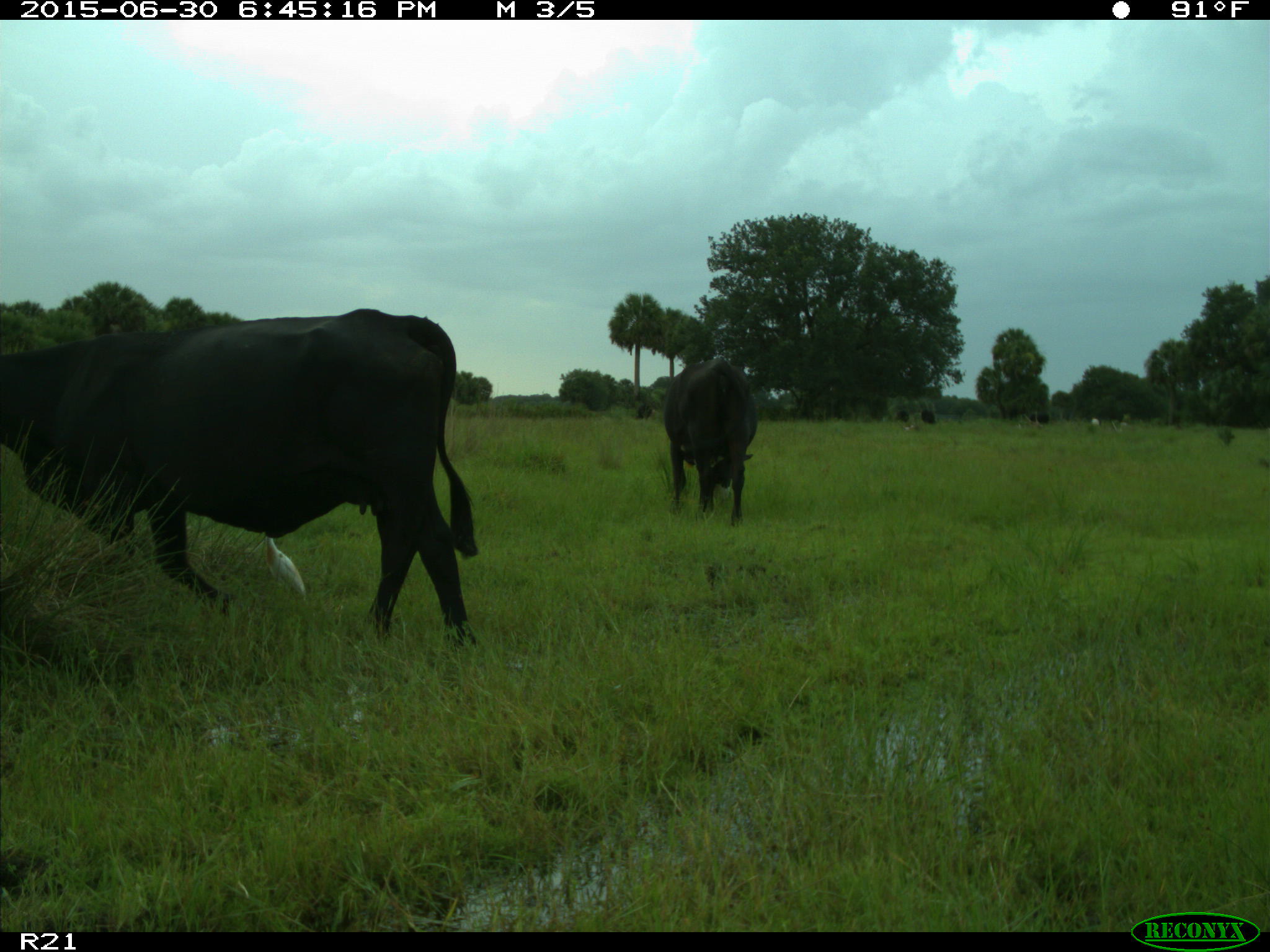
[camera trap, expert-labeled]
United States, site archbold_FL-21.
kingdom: Animalia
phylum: Chordata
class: Mammalia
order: Artiodactyla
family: Bovidae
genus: Bos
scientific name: Bos taurus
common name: domestic cow